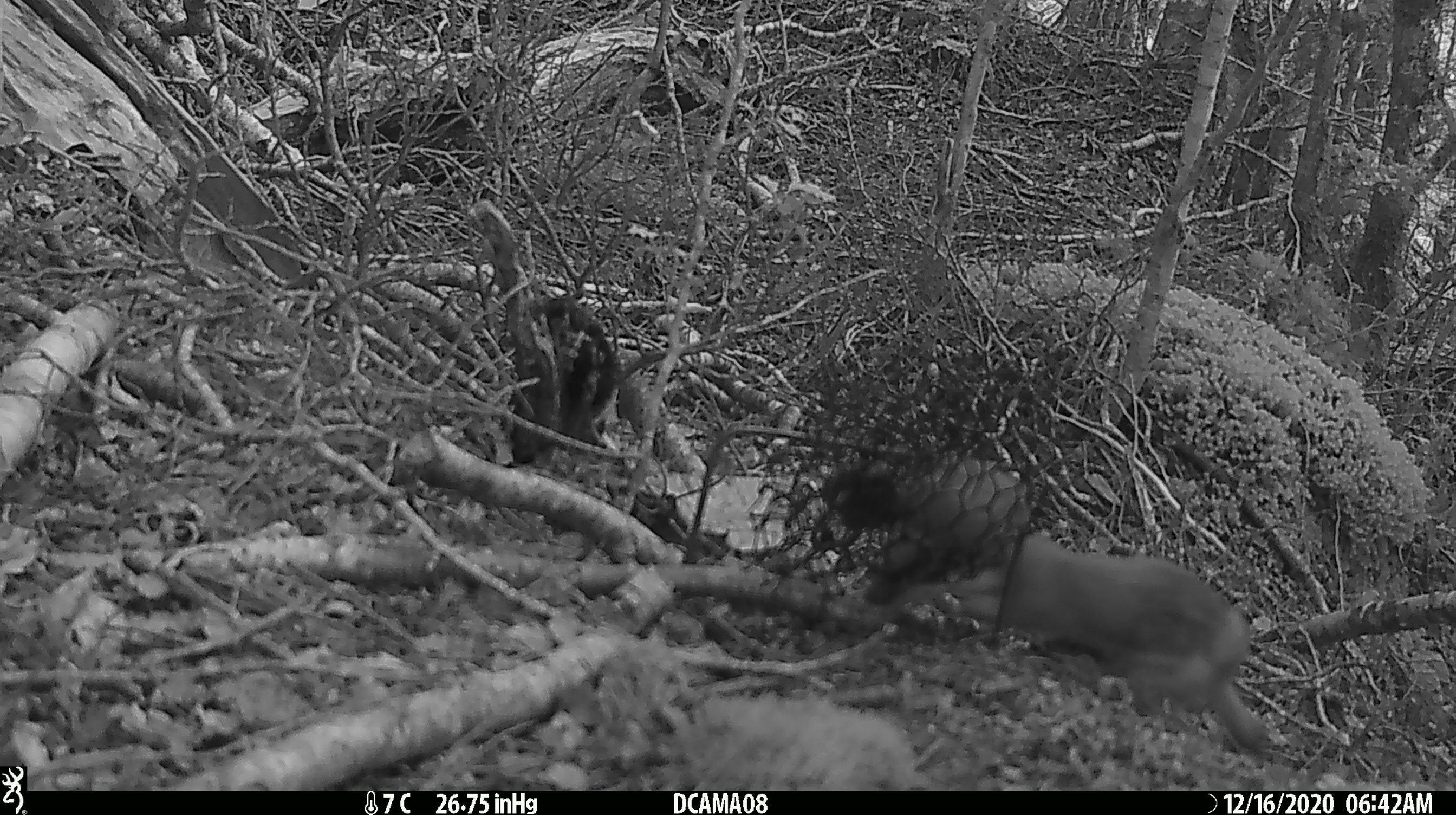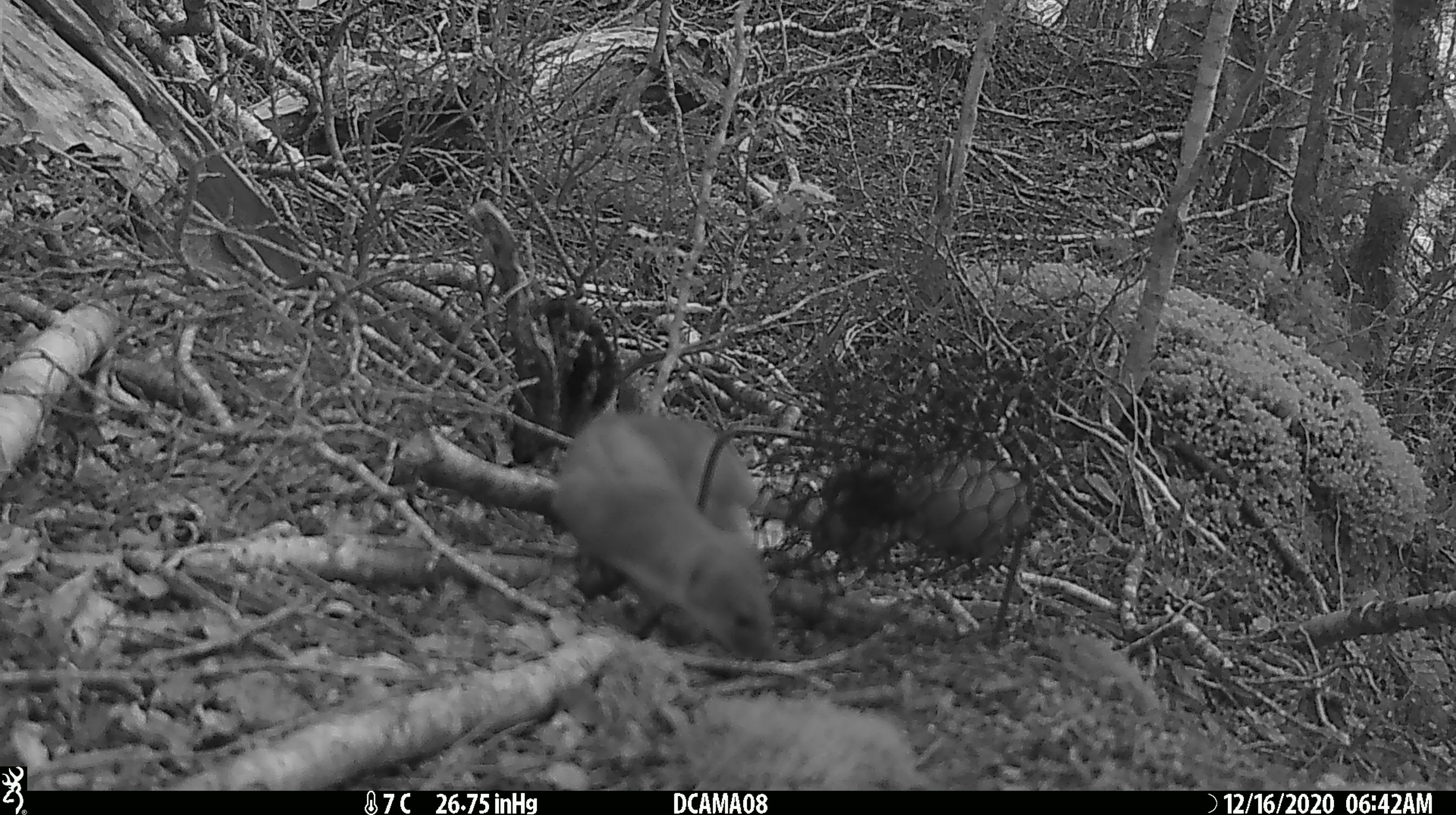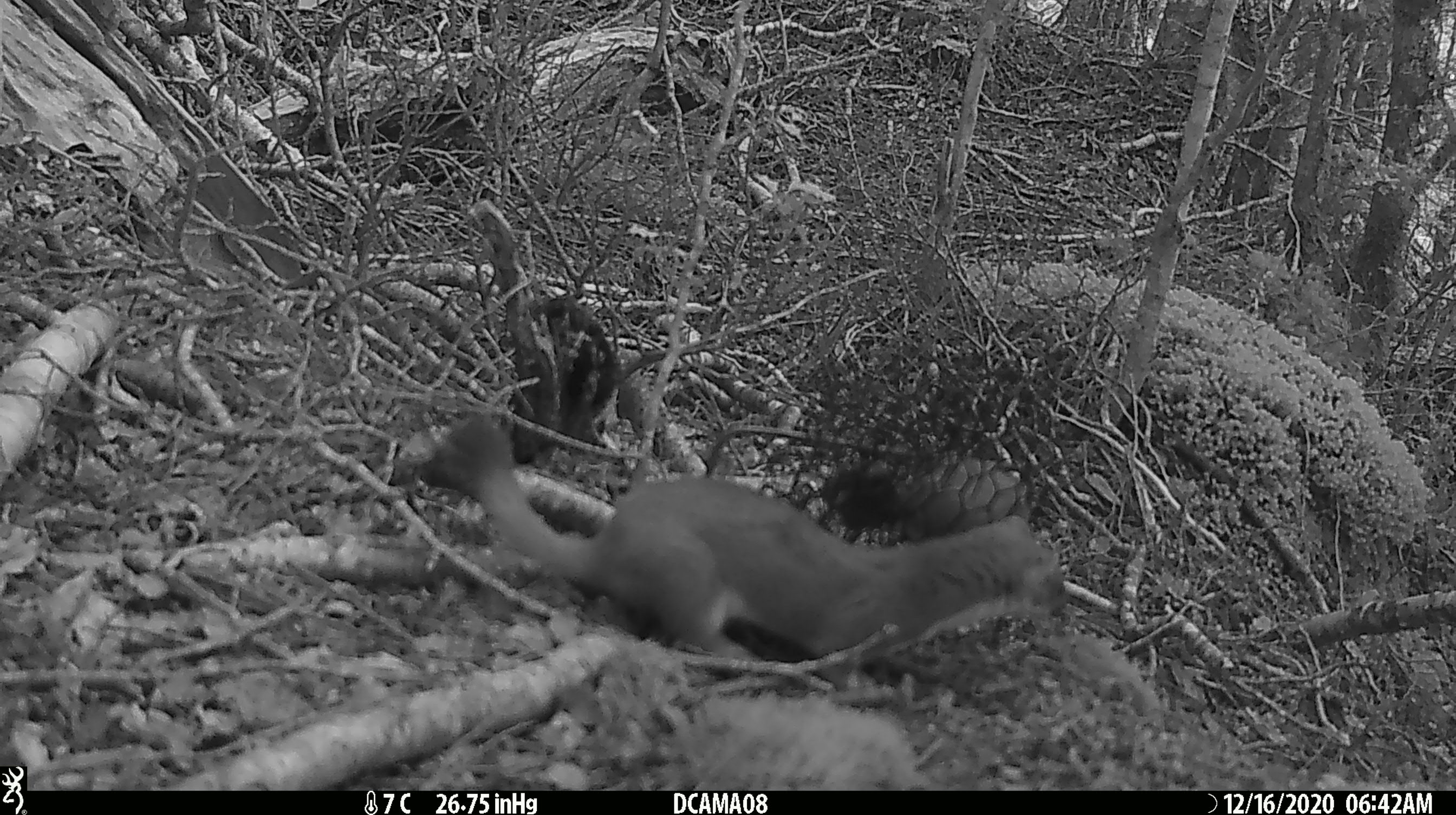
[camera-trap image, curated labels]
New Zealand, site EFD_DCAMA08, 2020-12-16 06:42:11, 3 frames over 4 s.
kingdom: Animalia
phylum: Chordata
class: Mammalia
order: Carnivora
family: Mustelidae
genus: Mustela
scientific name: Mustela erminea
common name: stoat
Stoat (Mustela erminea).